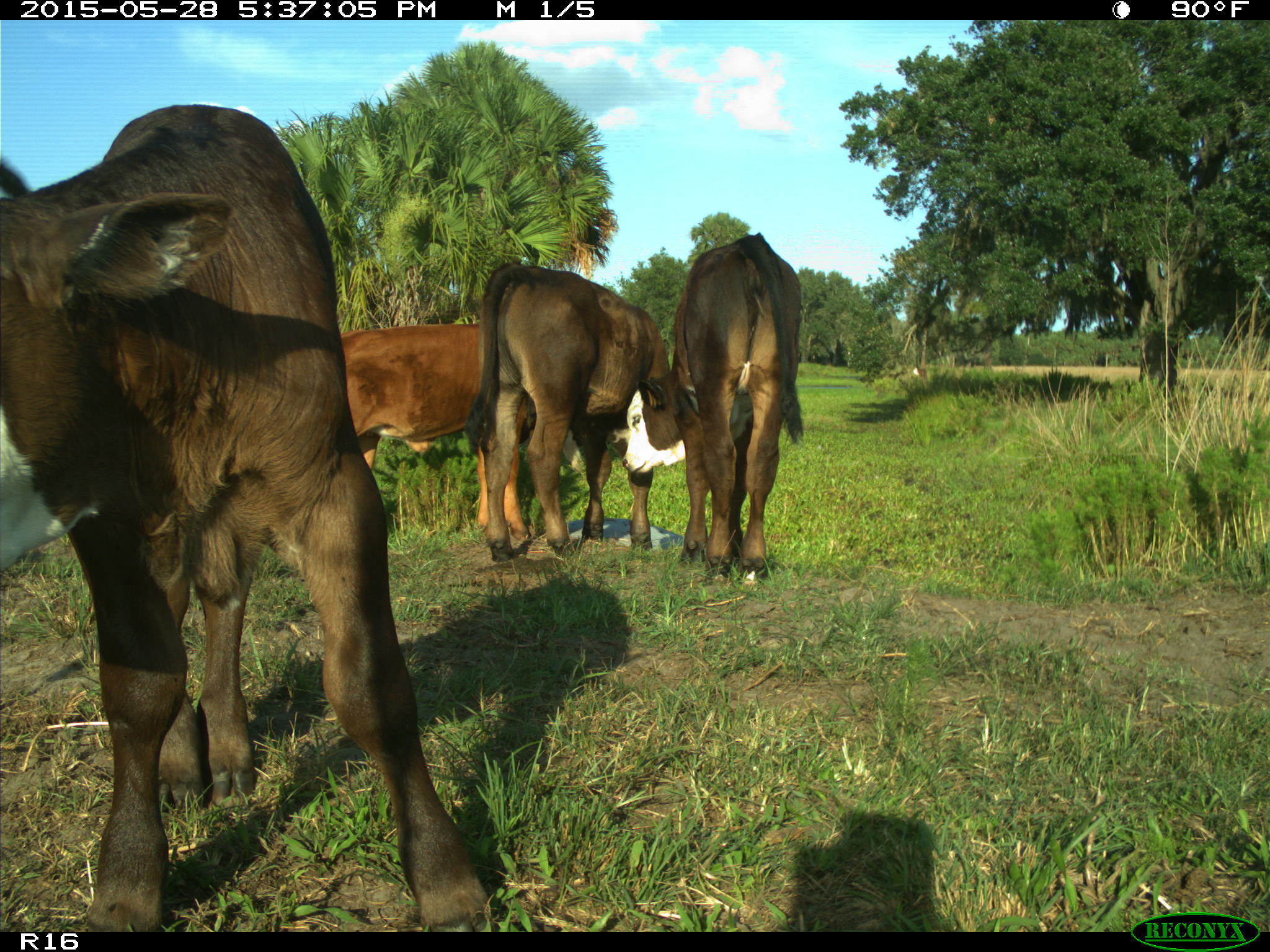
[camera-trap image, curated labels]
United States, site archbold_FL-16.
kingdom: Animalia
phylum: Chordata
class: Mammalia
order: Artiodactyla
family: Bovidae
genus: Bos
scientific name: Bos taurus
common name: domestic cow